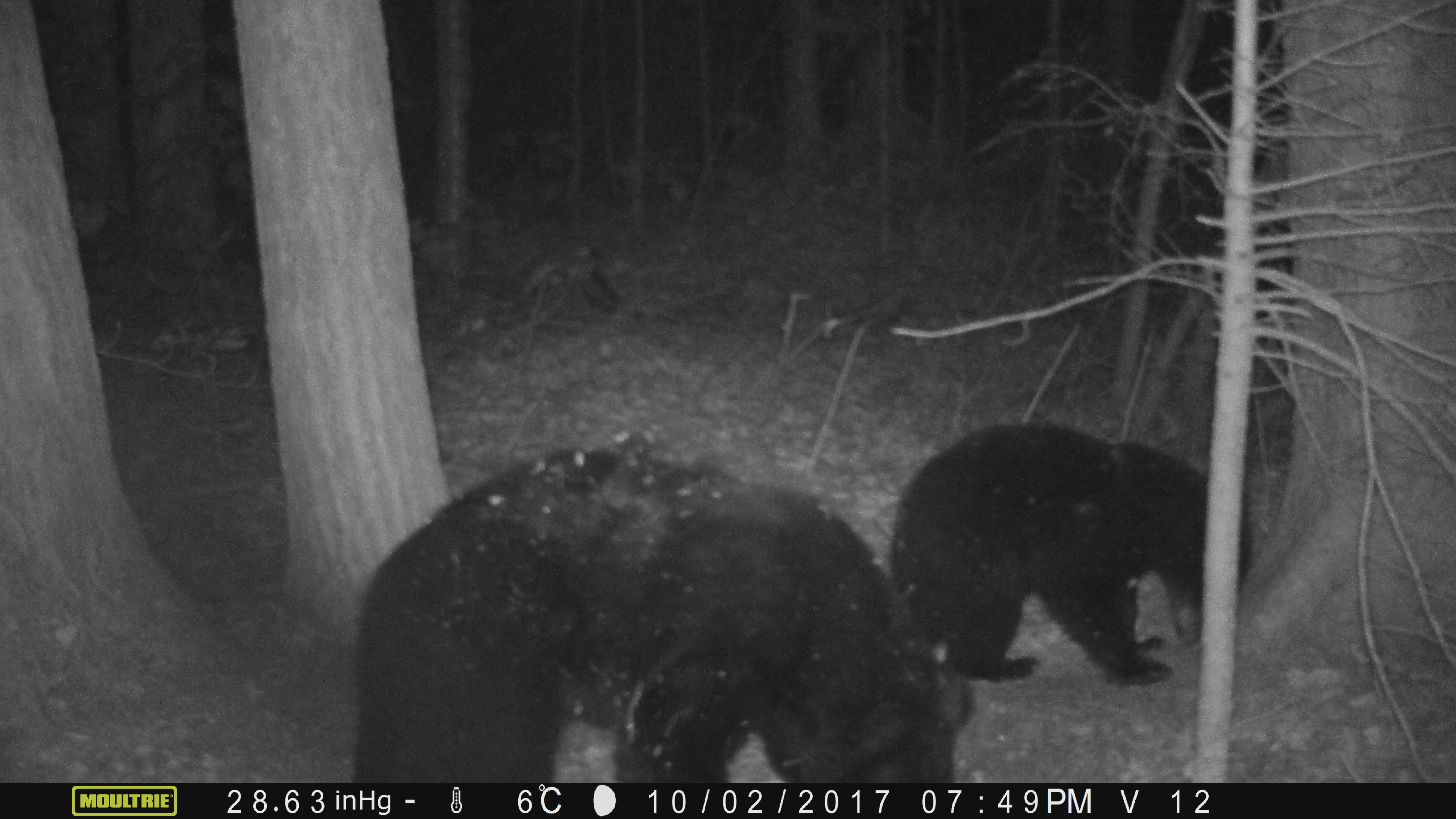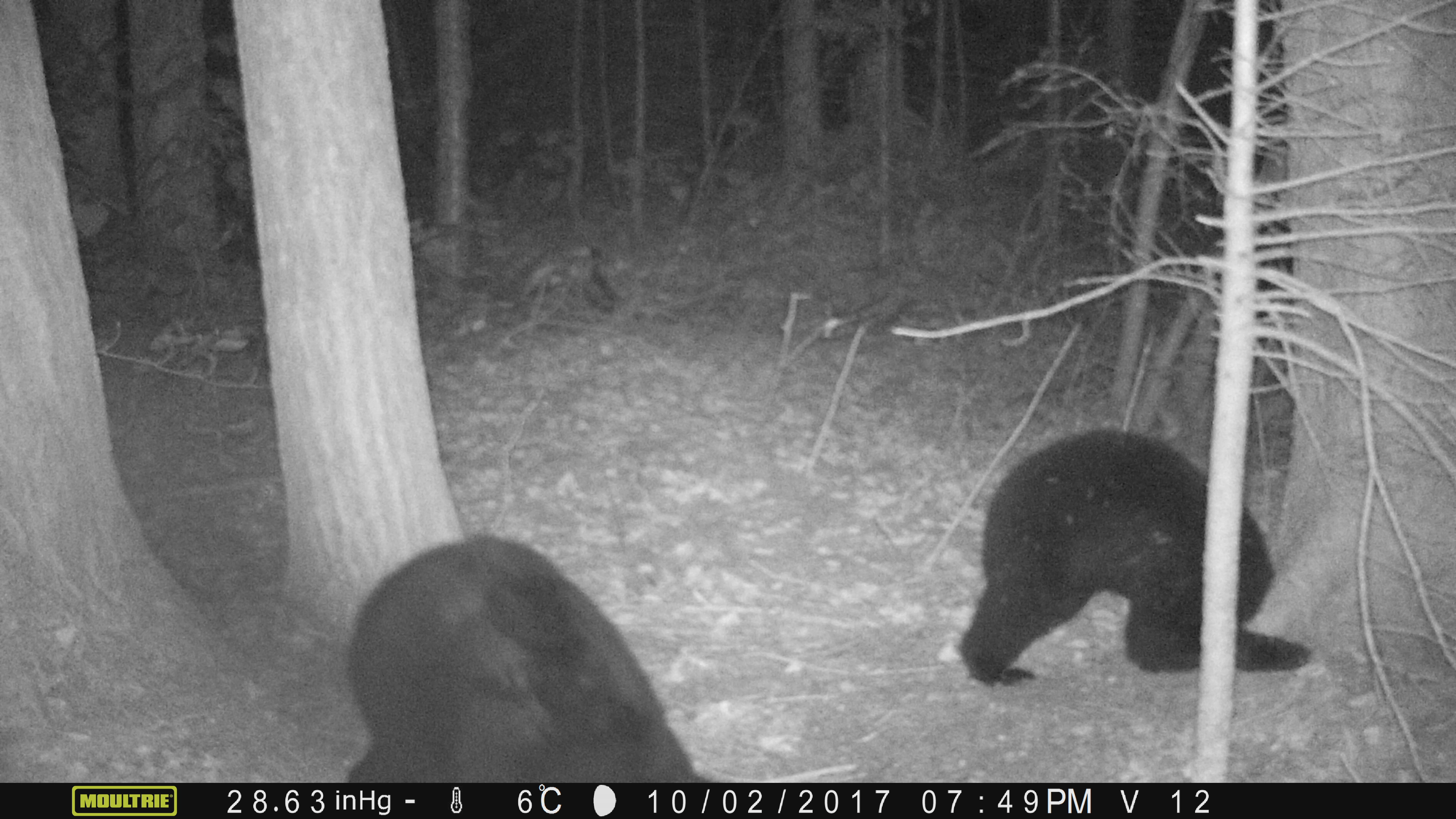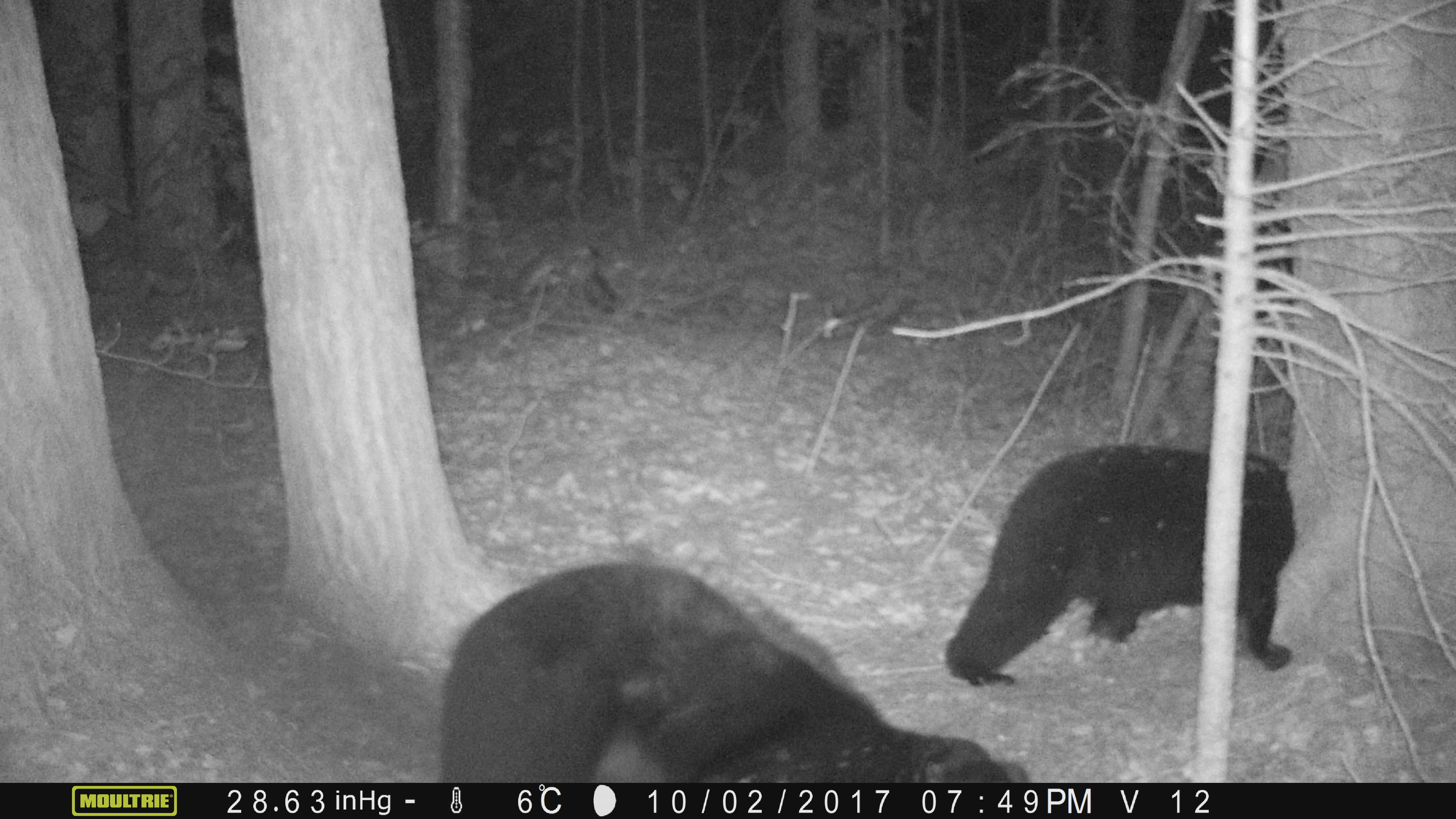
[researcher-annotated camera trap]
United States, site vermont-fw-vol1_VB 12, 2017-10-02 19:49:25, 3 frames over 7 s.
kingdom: Animalia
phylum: Chordata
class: Mammalia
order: Carnivora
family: Ursidae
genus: Ursus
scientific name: Ursus americanus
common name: black bear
Black bear (Ursus americanus).